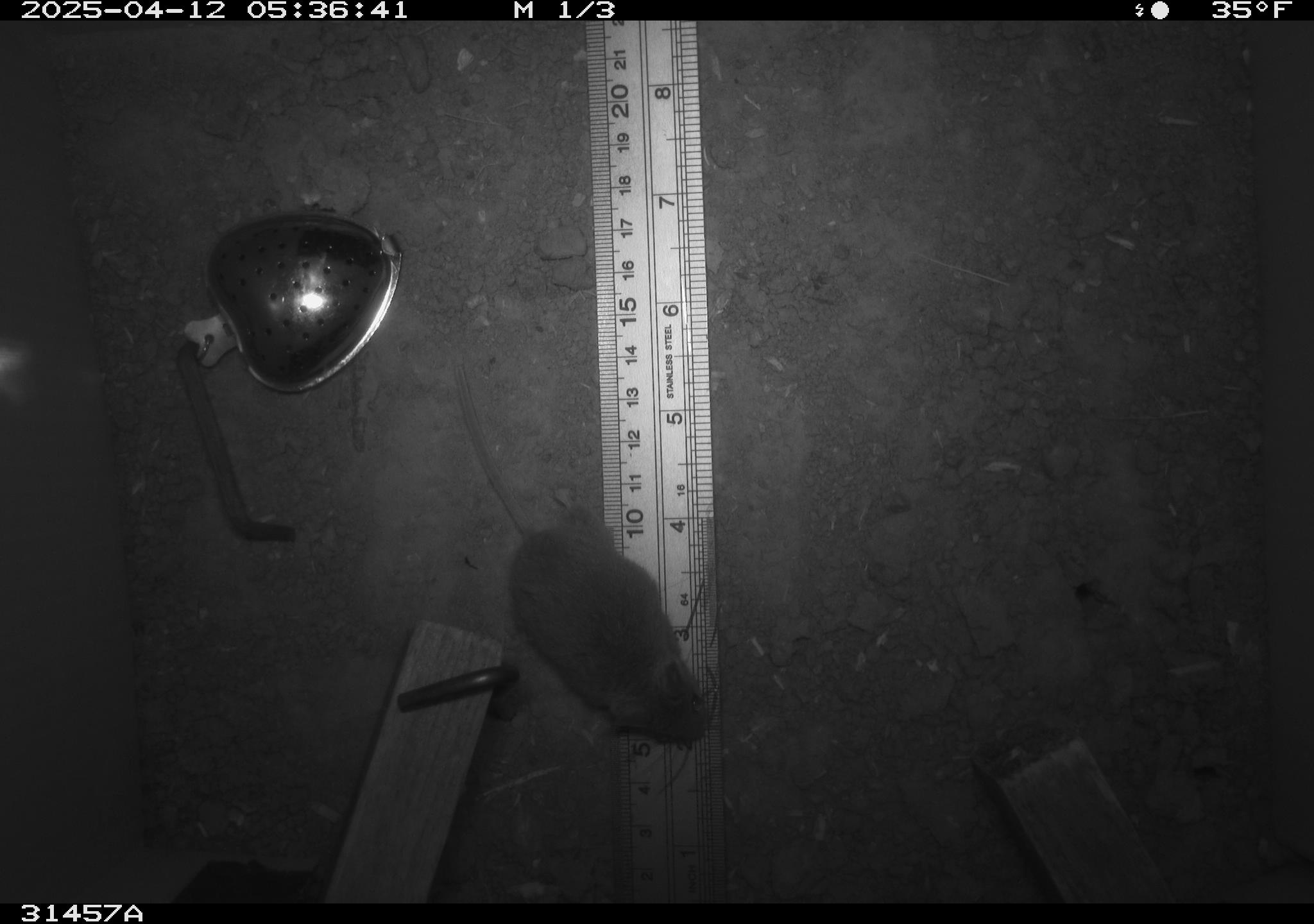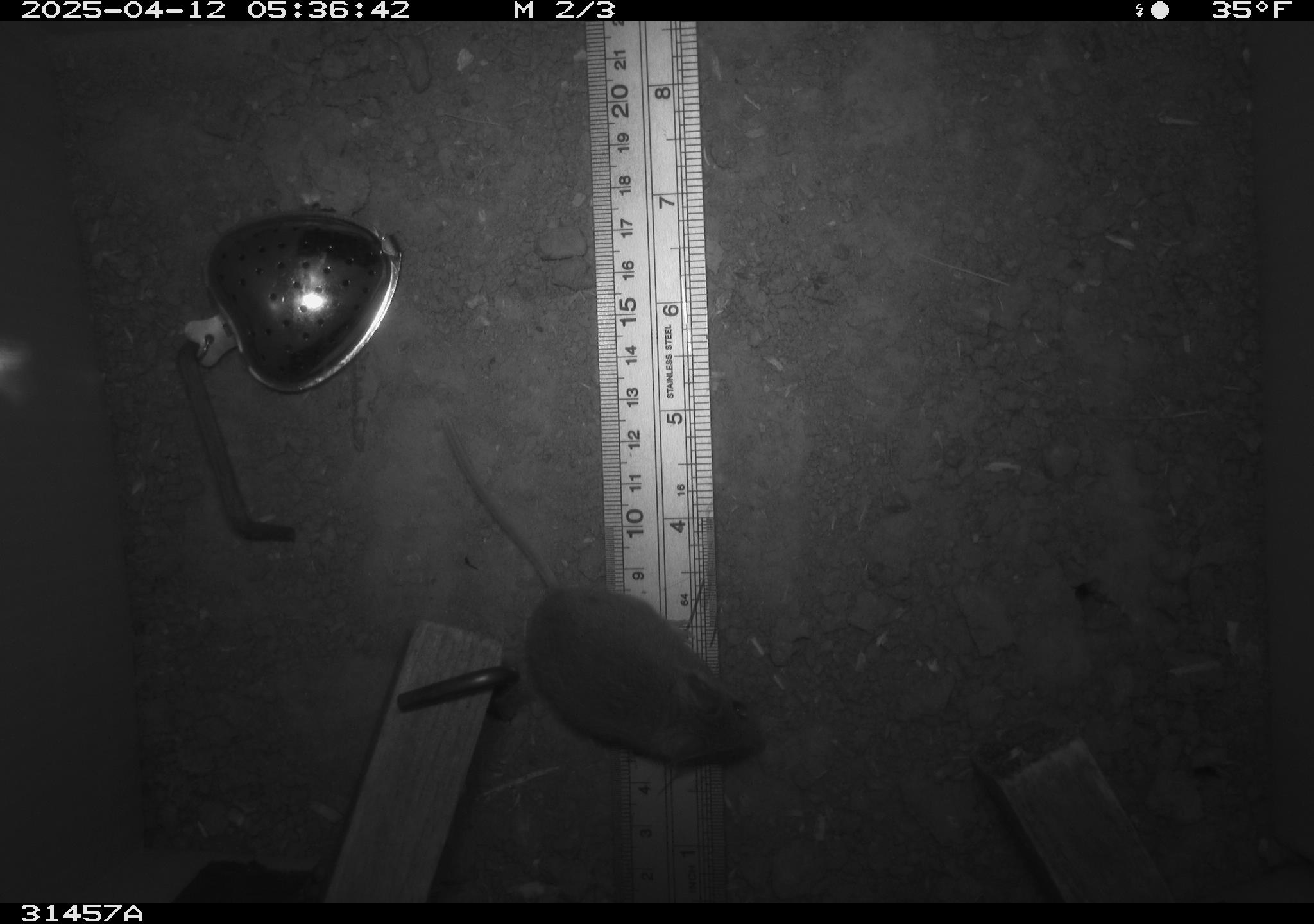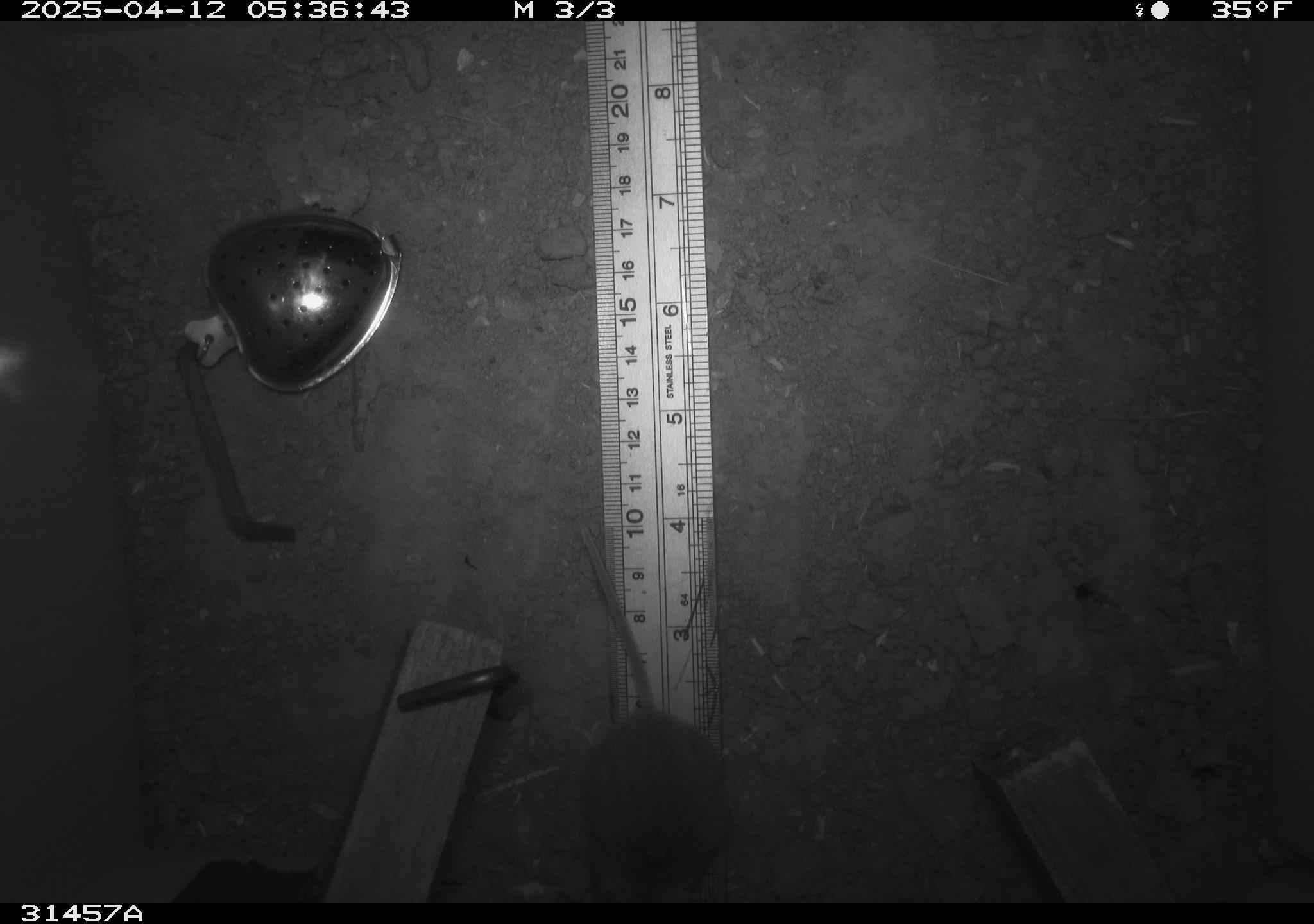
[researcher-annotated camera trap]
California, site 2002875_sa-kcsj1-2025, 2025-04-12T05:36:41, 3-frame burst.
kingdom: Animalia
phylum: Chordata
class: Mammalia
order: Rodentia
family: Muridae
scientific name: Muridae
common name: murids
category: muridae family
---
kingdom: Animalia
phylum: Chordata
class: Mammalia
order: Rodentia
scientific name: Rodentia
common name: rodent